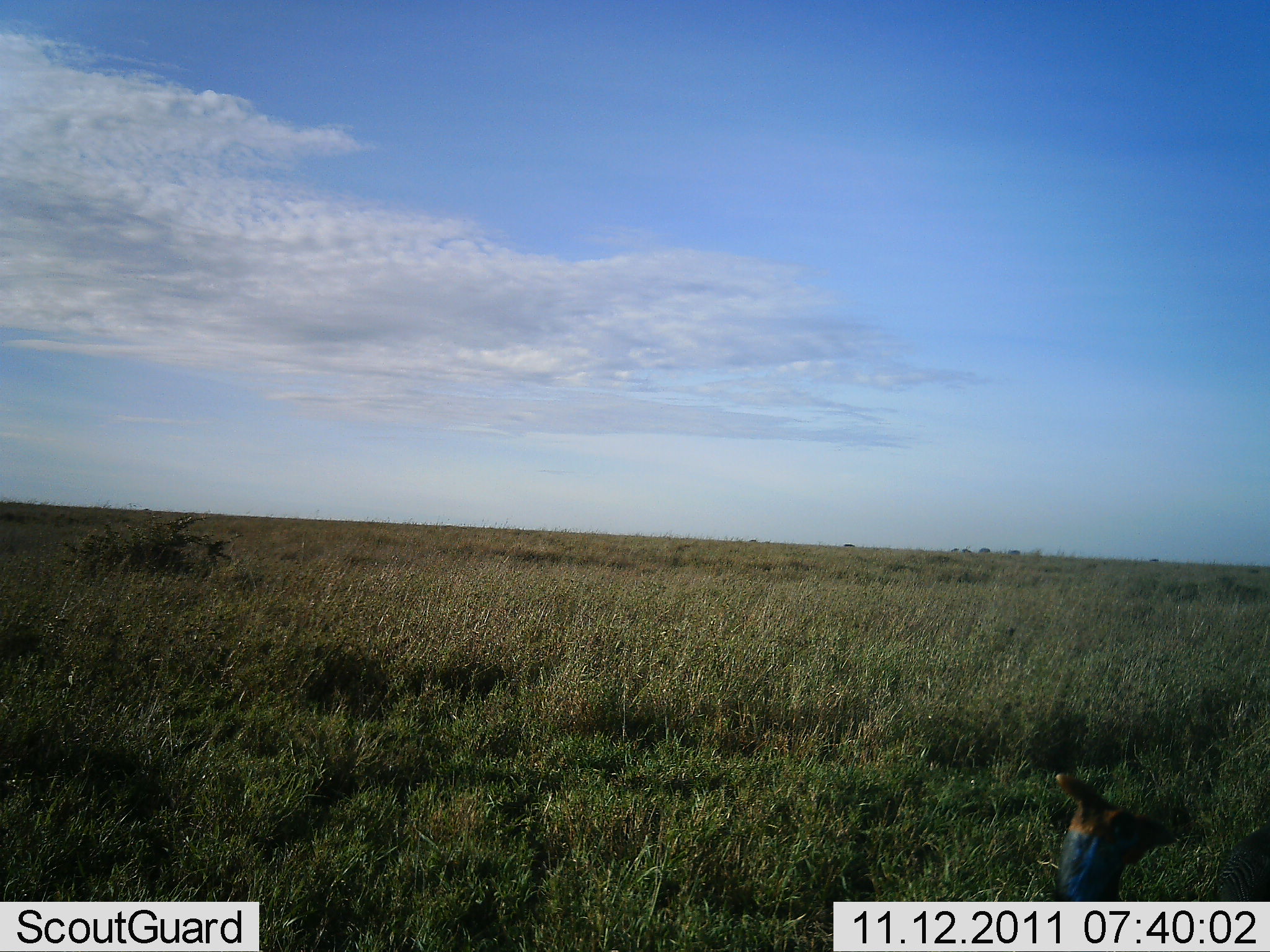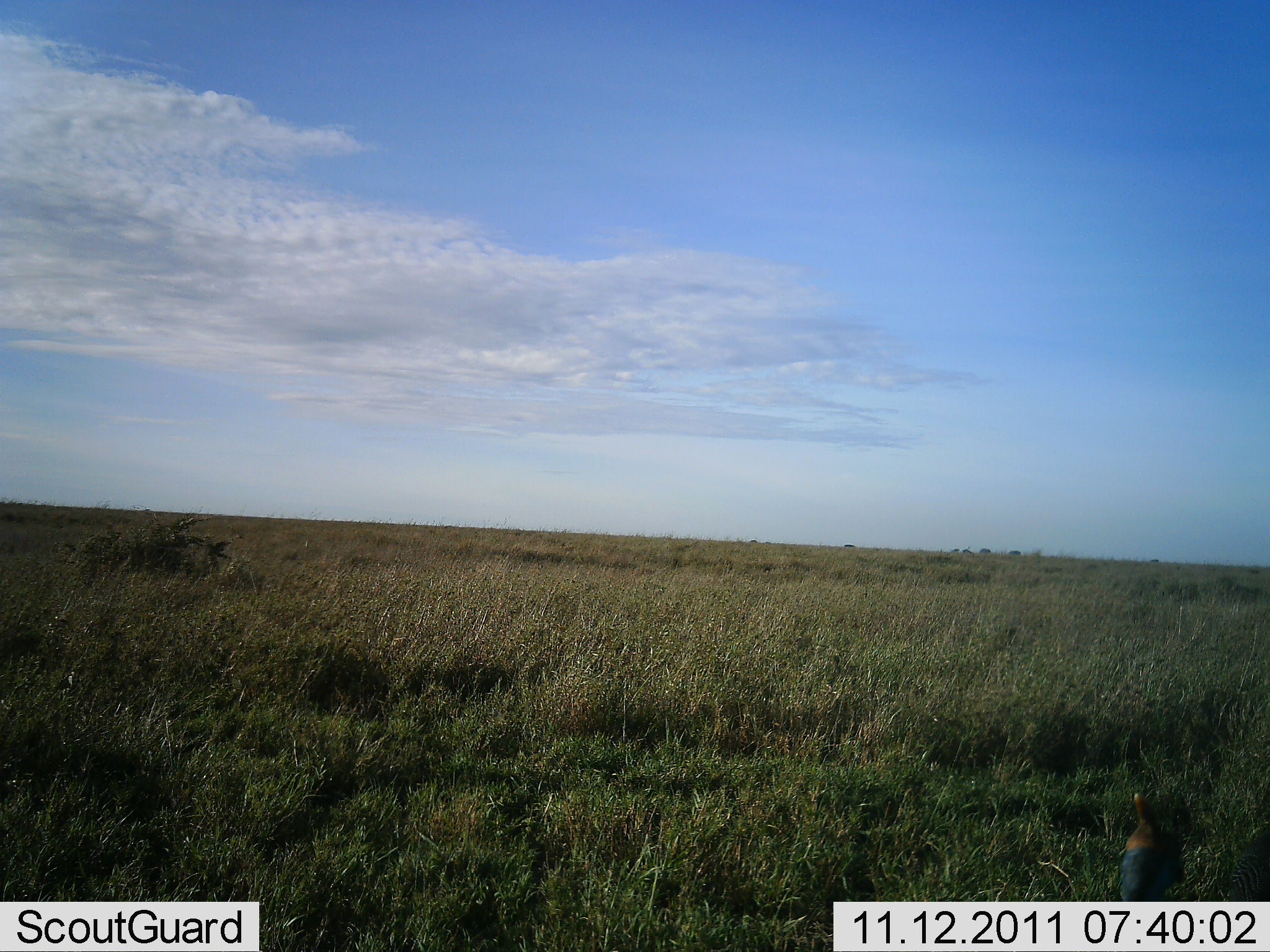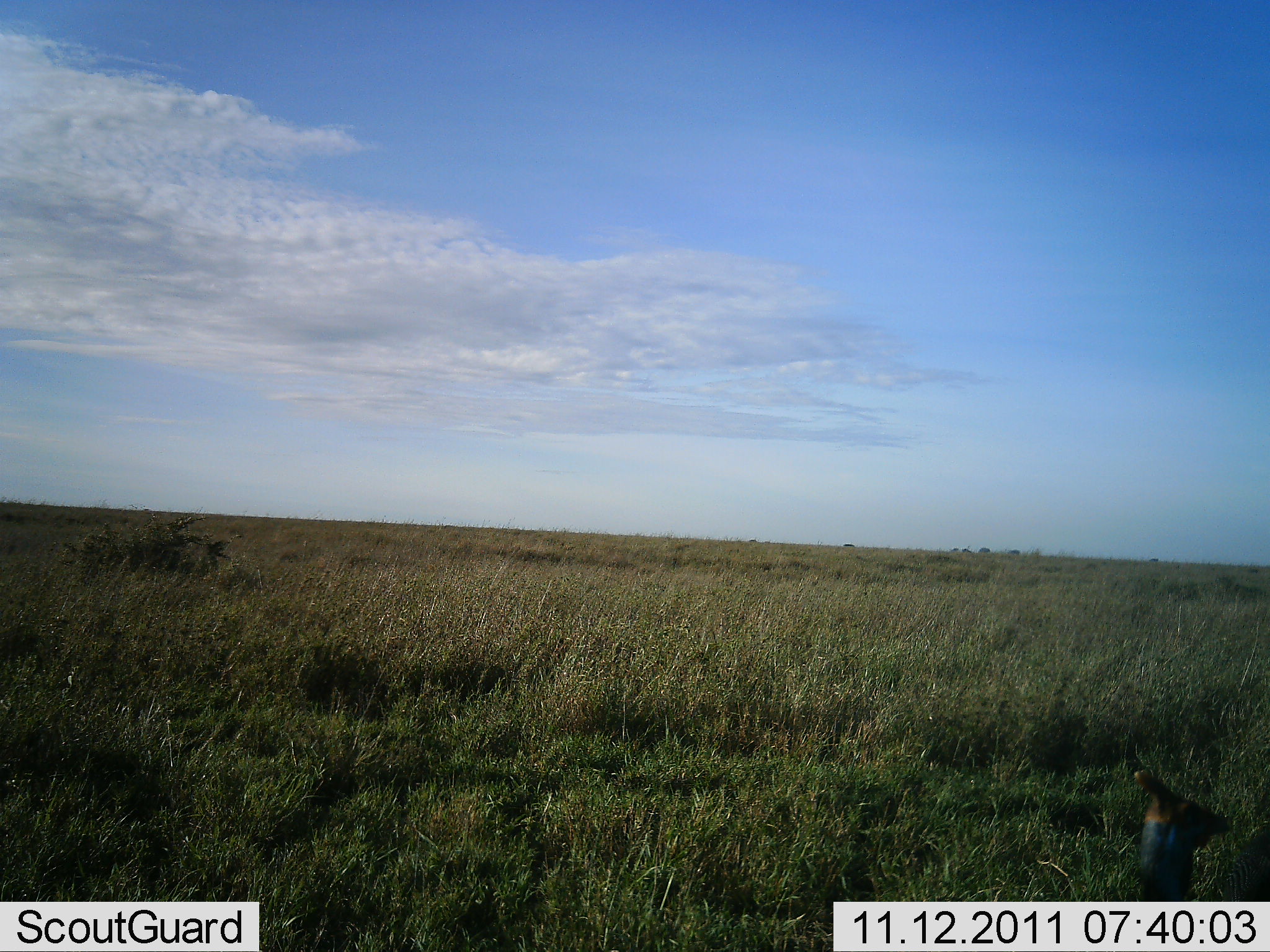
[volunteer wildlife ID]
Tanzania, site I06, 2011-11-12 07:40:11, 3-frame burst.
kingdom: Animalia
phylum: Chordata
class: Aves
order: Galliformes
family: Numididae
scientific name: Numididae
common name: guinea fowl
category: guineafowl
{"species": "guineafowl (guinea fowl) (Numididae)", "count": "1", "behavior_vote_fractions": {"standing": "73%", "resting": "0%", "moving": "27%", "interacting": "0%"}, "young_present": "0%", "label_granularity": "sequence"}